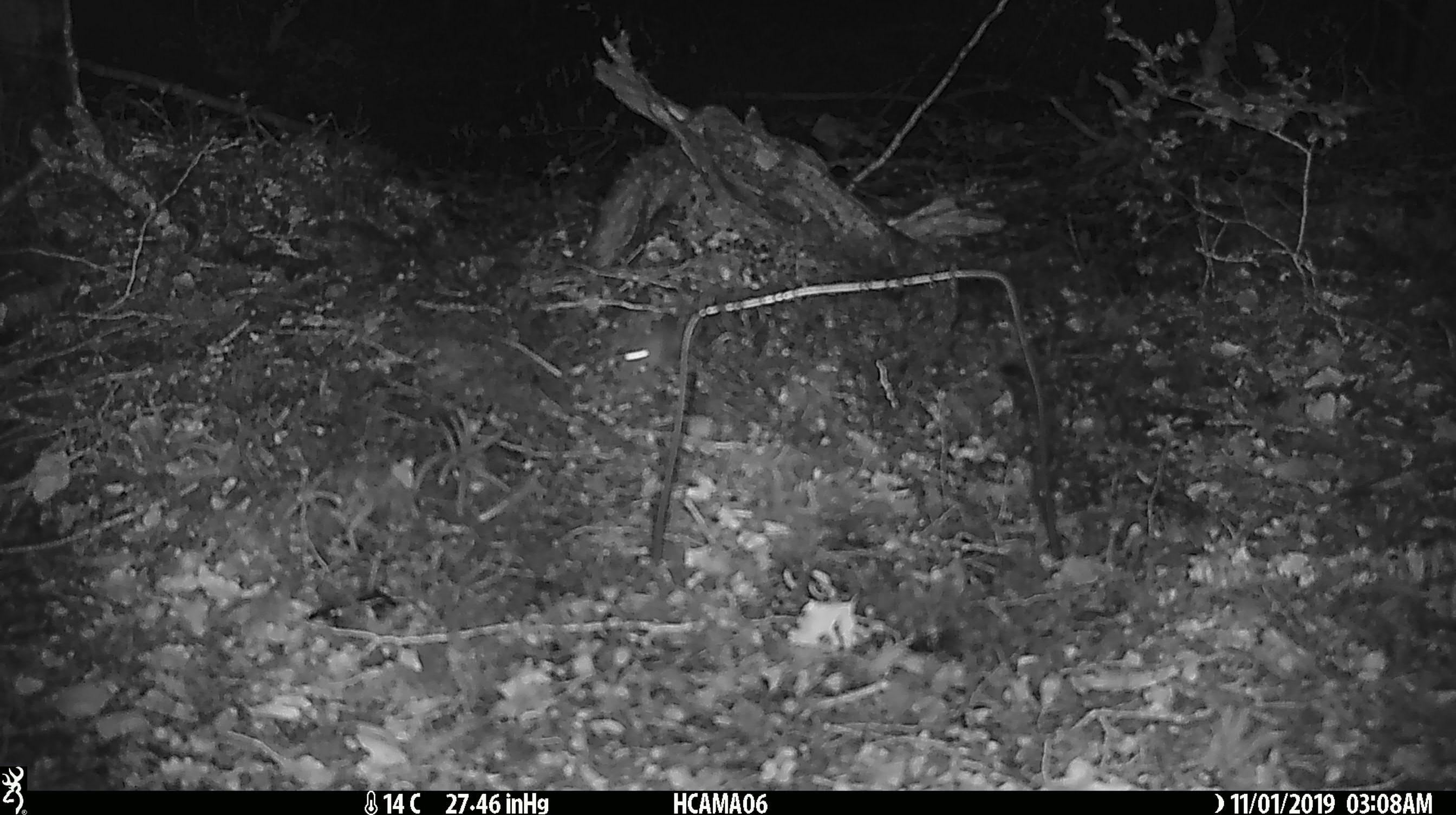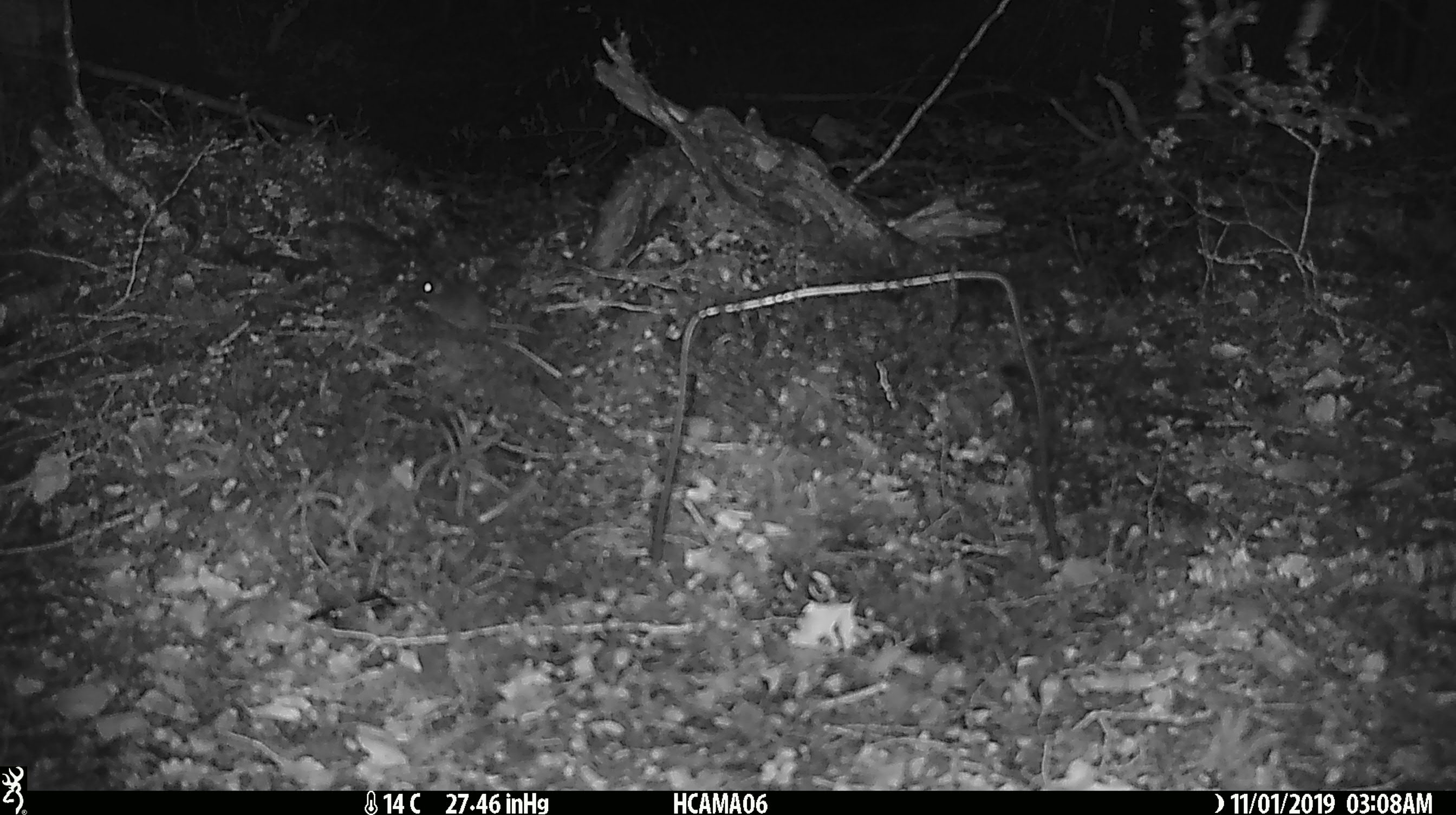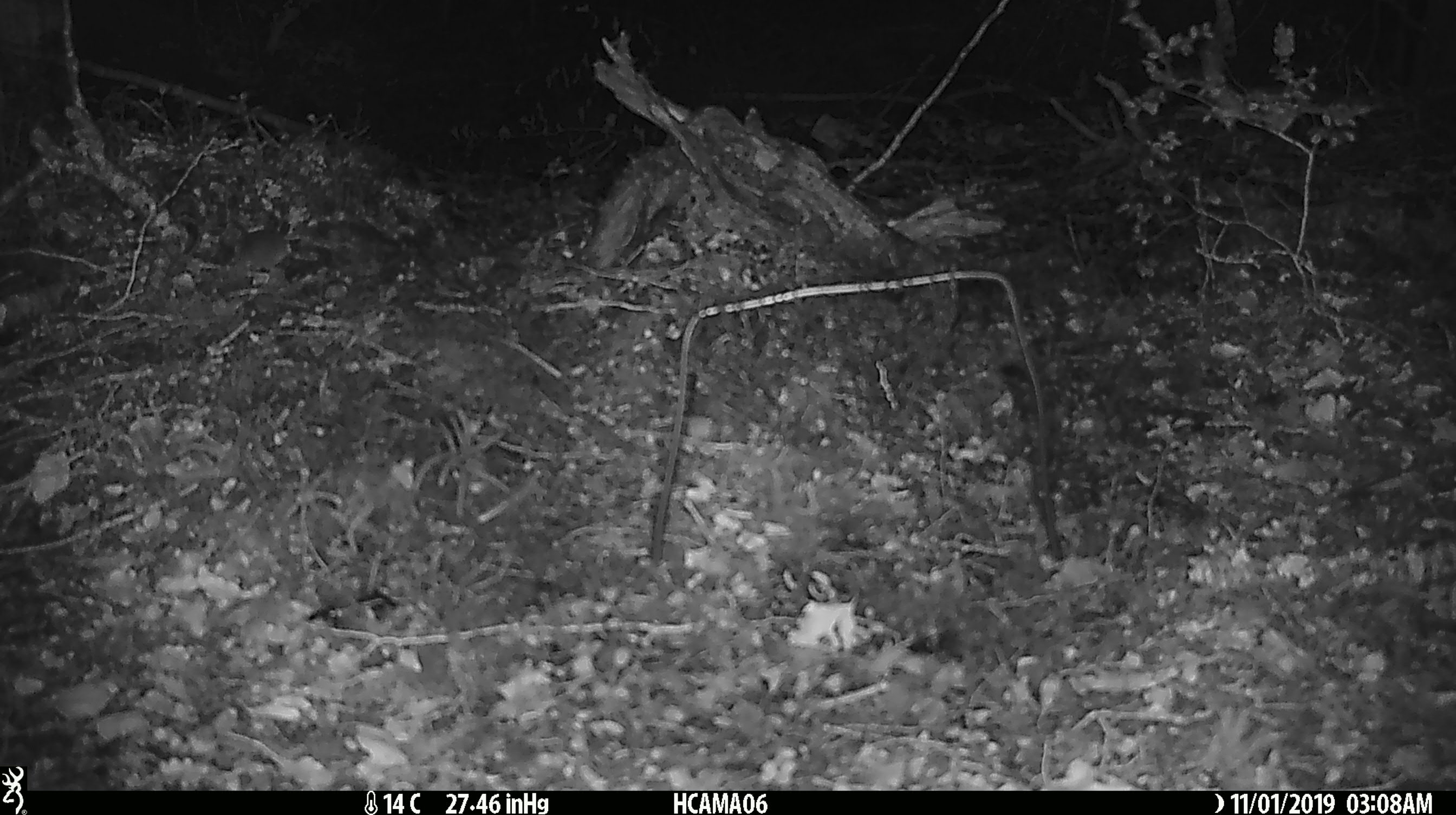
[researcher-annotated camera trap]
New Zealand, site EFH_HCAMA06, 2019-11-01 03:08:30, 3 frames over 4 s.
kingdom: Animalia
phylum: Chordata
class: Mammalia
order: Rodentia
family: Muridae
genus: Mus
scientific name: Mus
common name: mouse